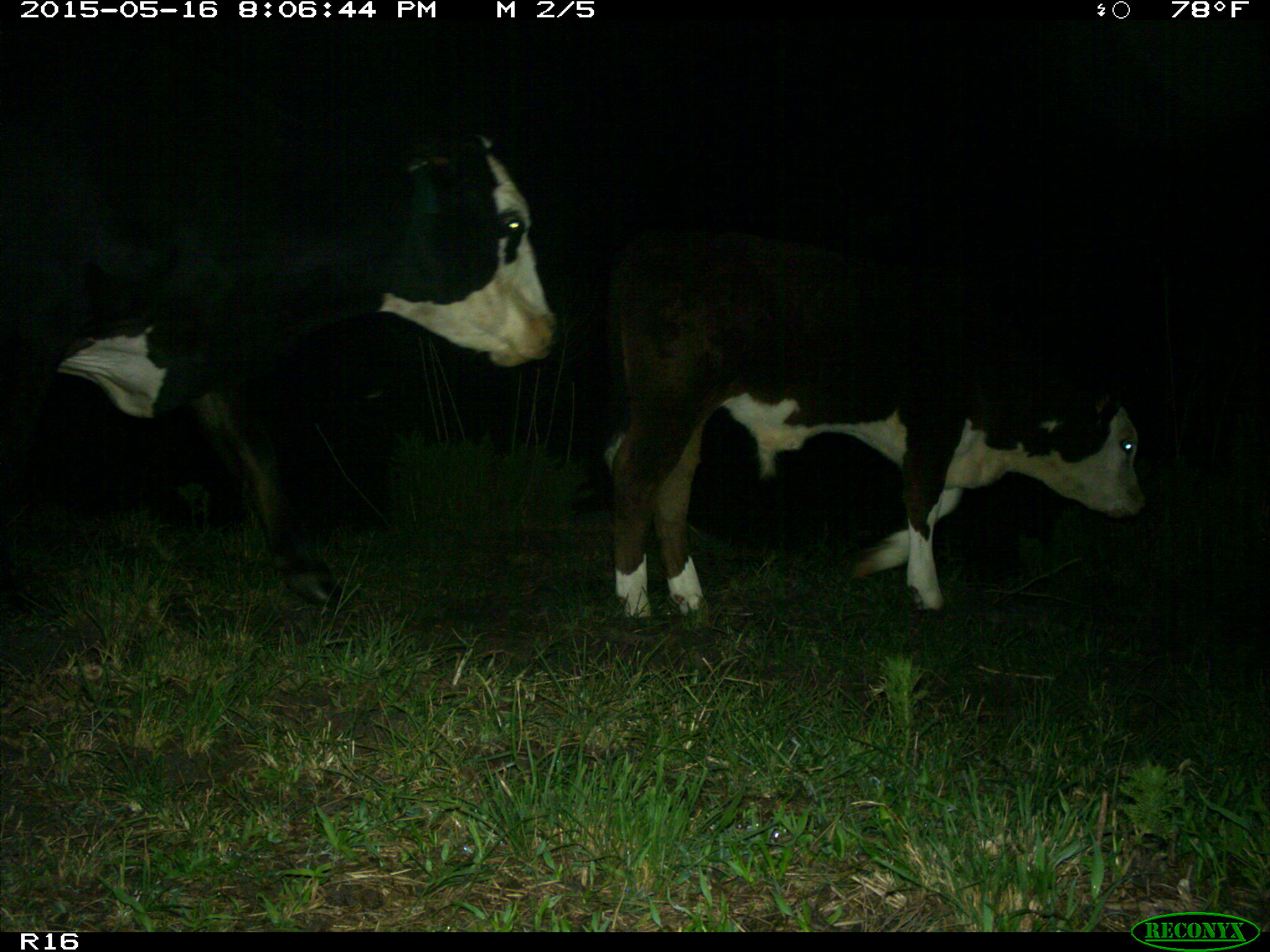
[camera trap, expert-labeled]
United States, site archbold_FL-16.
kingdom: Animalia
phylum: Chordata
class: Mammalia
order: Artiodactyla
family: Bovidae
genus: Bos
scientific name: Bos taurus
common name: domestic cow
Bos taurus (domestic cow).